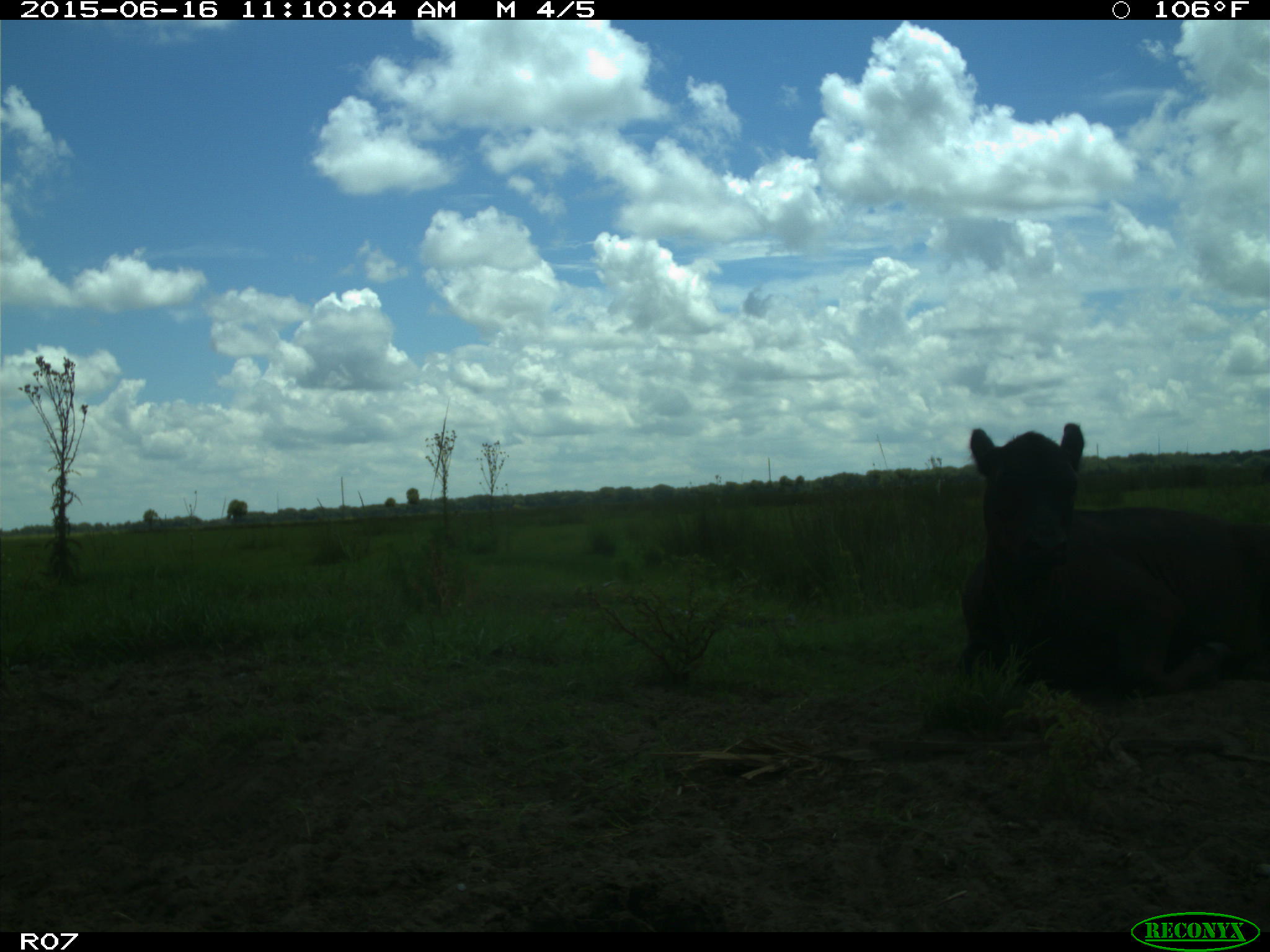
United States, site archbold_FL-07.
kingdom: Animalia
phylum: Chordata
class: Mammalia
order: Artiodactyla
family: Bovidae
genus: Bos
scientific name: Bos taurus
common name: domestic cow